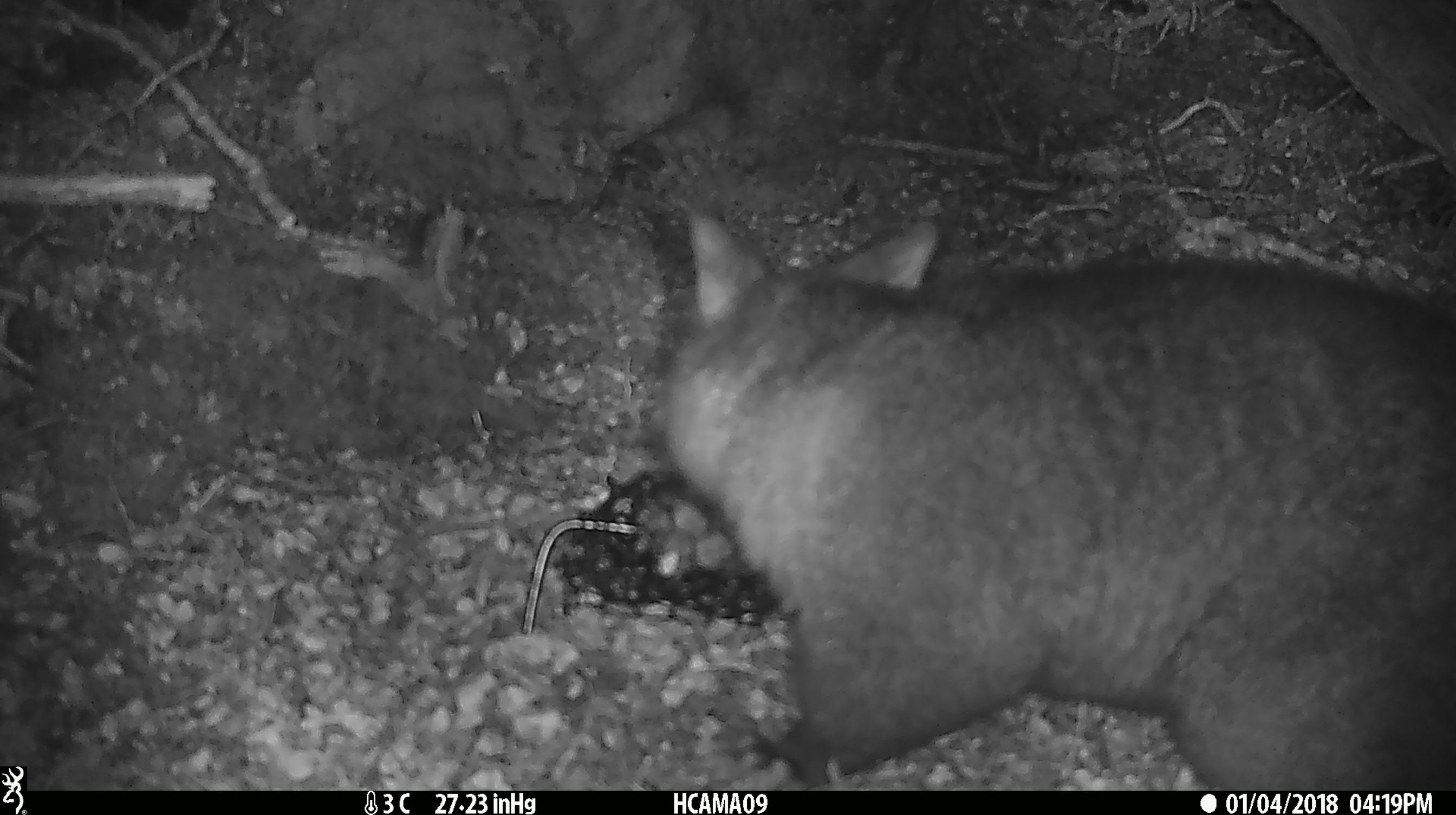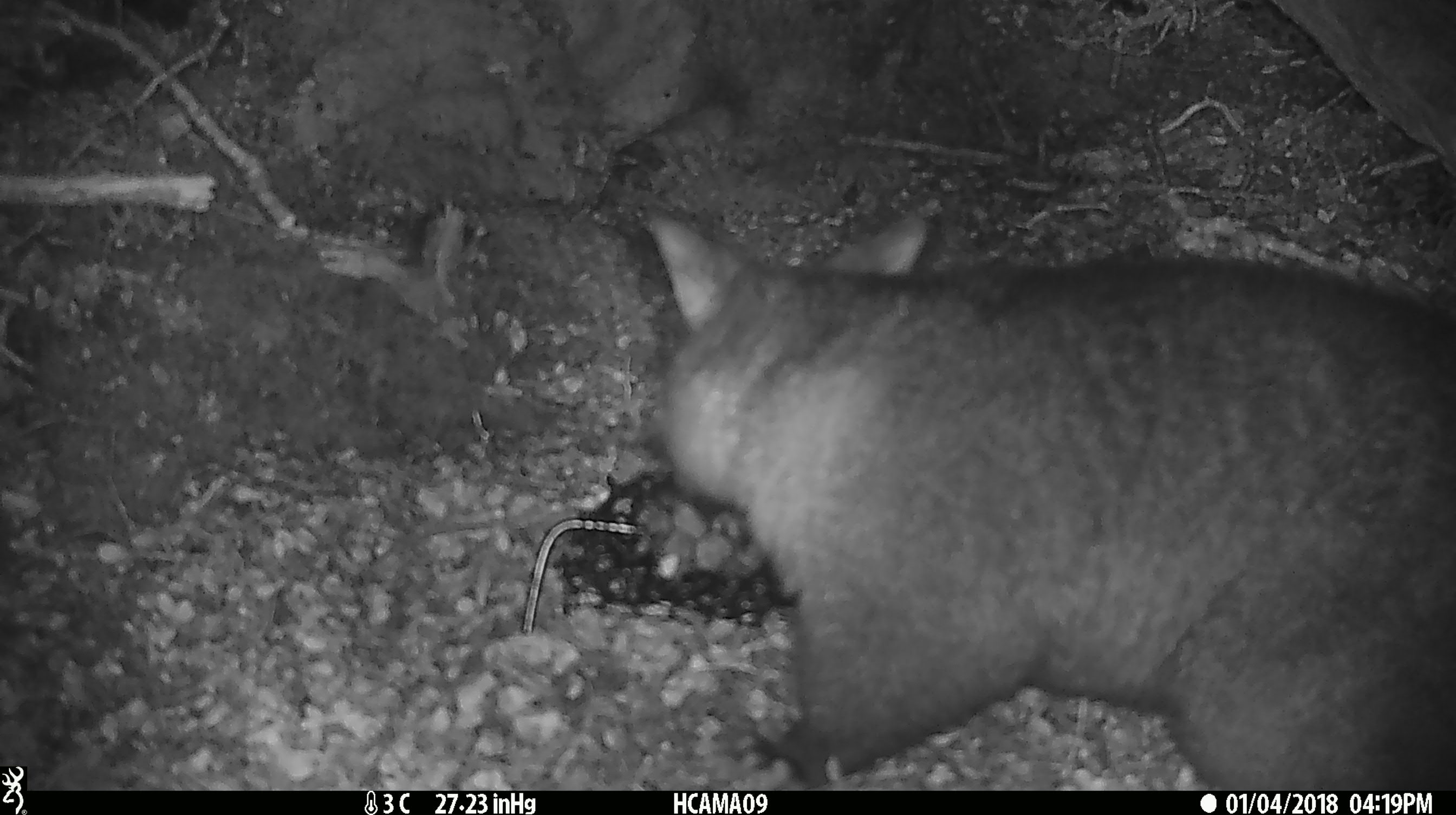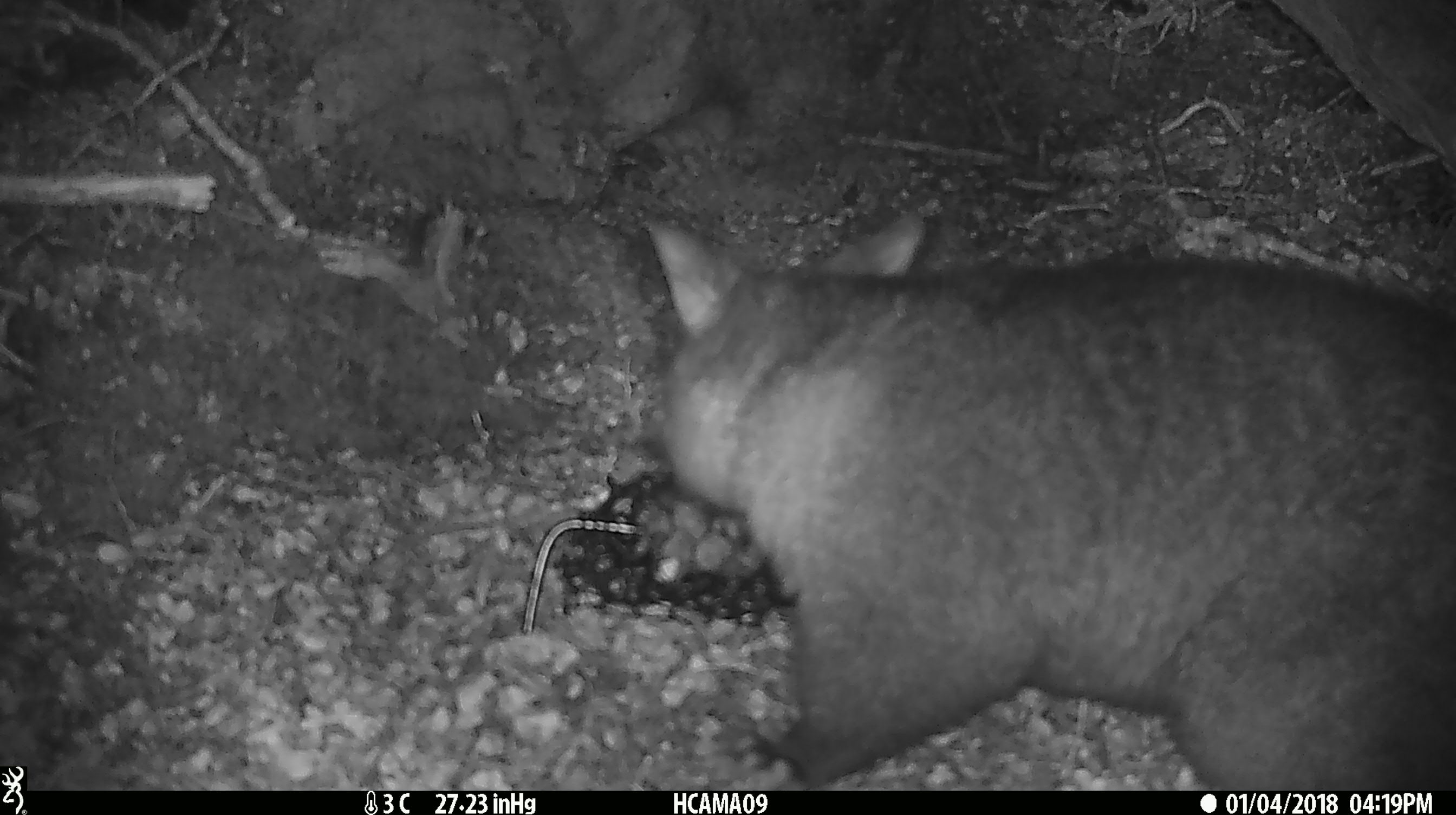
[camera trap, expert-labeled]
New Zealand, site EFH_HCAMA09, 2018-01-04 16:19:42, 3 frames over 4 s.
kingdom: Animalia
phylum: Chordata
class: Mammalia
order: Diprotodontia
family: Phalangeridae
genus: Trichosurus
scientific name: Trichosurus vulpecula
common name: common brushtail possum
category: possum